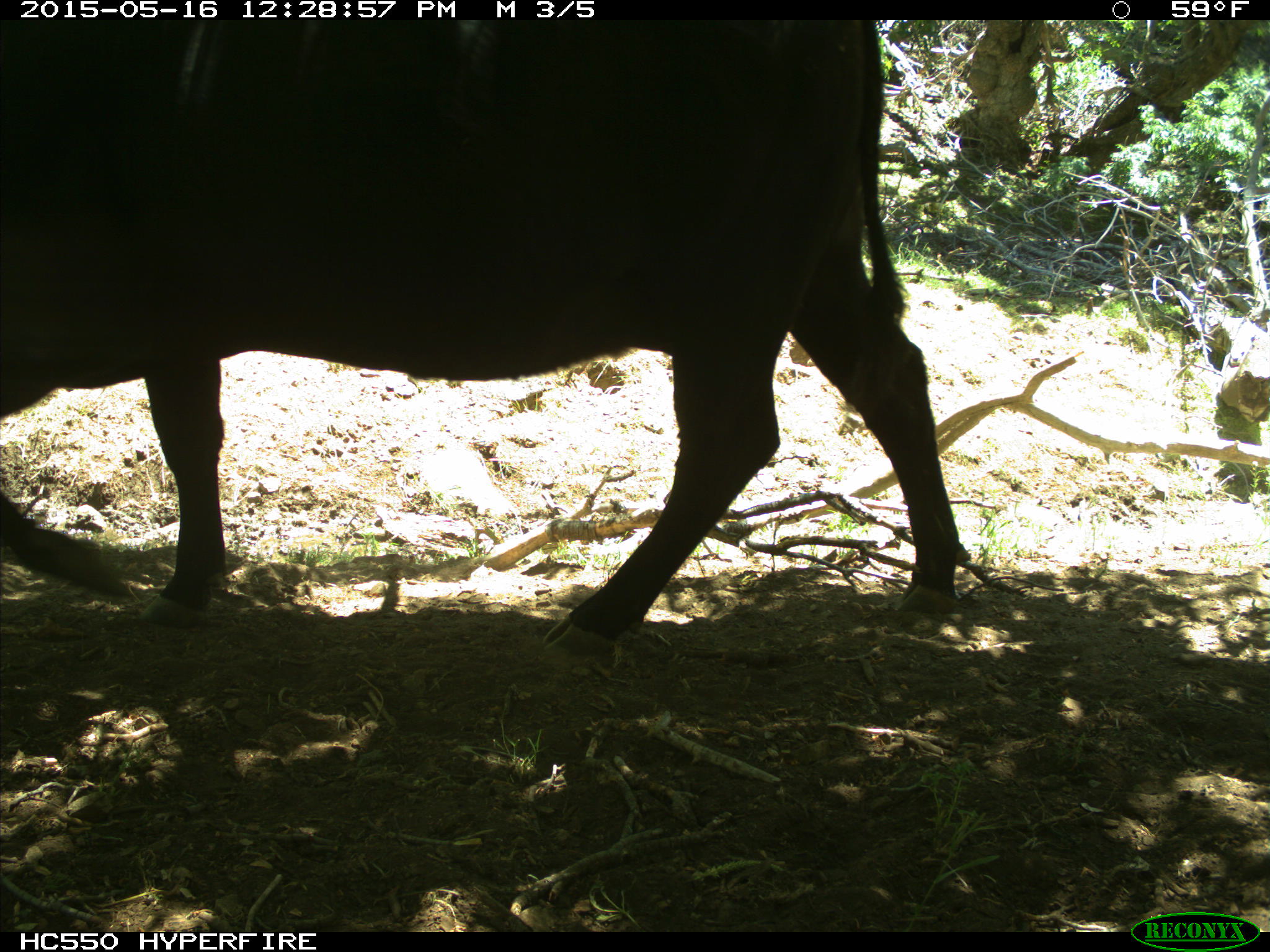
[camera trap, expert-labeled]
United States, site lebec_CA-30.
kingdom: Animalia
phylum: Chordata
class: Mammalia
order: Artiodactyla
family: Bovidae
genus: Bos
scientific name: Bos taurus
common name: domestic cow